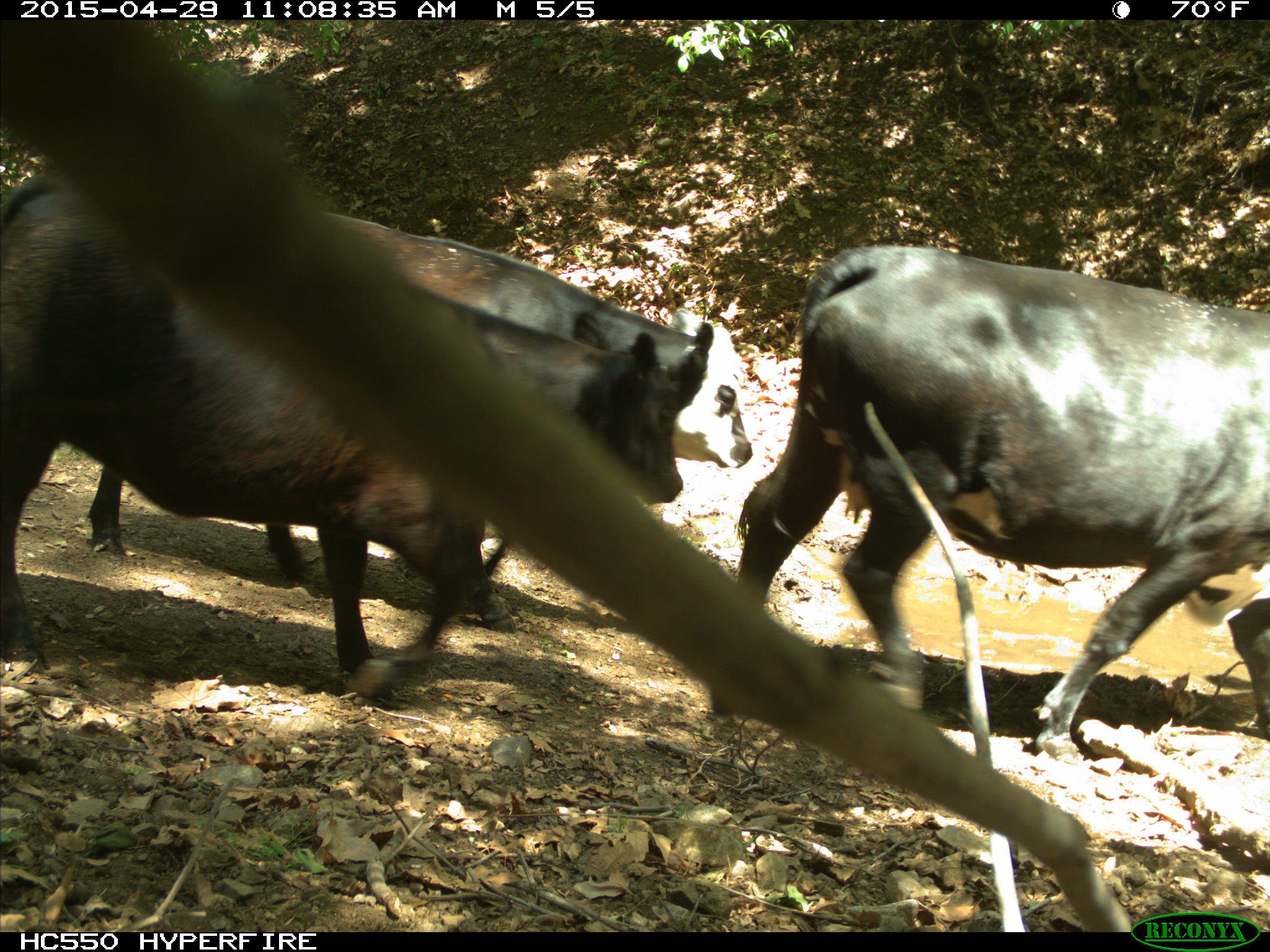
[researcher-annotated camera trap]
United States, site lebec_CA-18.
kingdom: Animalia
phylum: Chordata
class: Mammalia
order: Artiodactyla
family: Bovidae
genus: Bos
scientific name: Bos taurus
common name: domestic cow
Bos taurus (domestic cow).